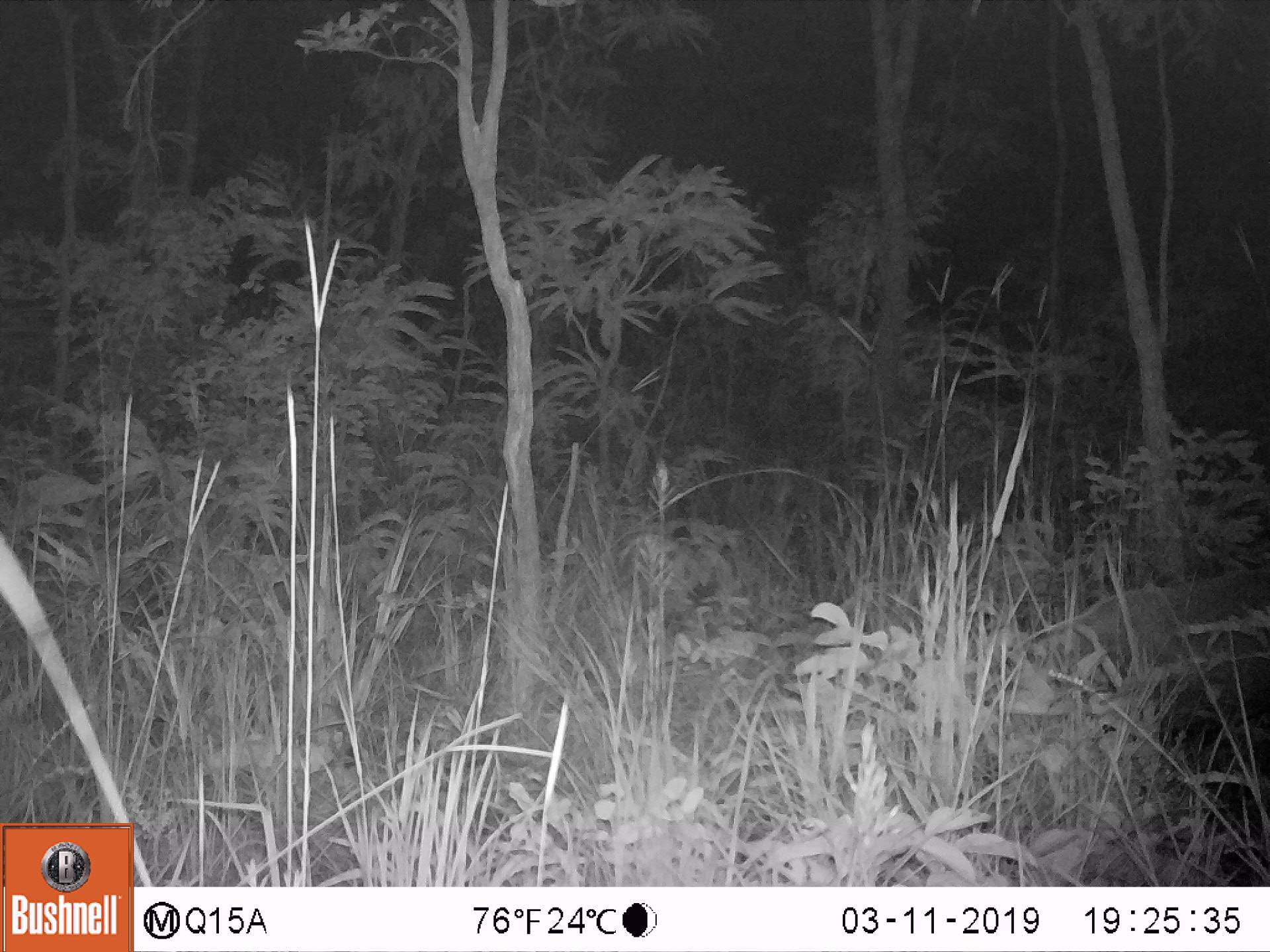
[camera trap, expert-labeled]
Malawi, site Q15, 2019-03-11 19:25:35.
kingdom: Animalia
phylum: Chordata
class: Mammalia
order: Artiodactyla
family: Suidae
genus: Potamochoerus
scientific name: Potamochoerus larvatus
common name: bushpig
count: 1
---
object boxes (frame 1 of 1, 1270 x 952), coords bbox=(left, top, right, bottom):
bushpig: bbox=(1009, 563, 1269, 747)